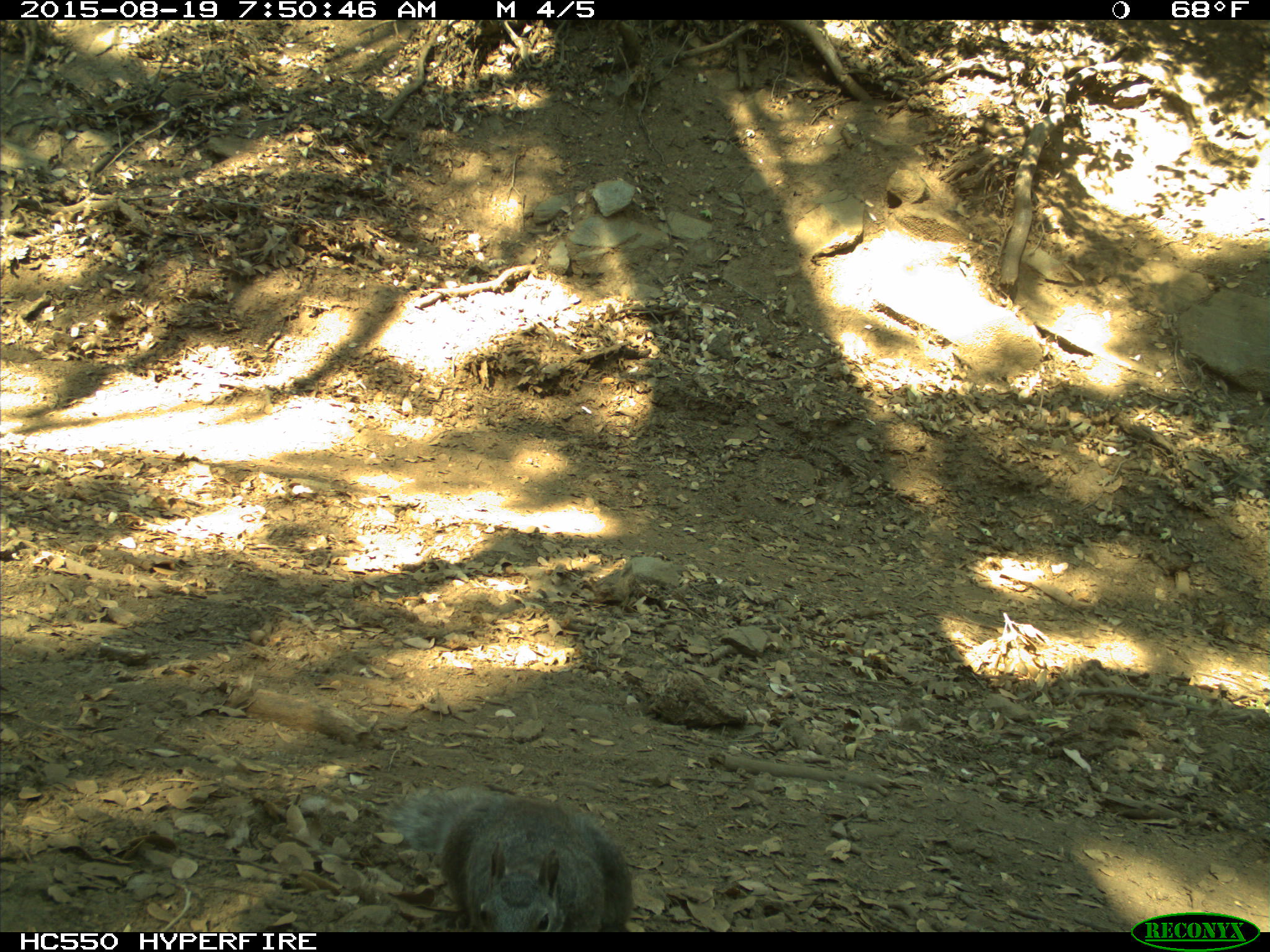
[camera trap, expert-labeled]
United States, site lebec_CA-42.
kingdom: Animalia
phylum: Chordata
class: Mammalia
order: Rodentia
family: Sciuridae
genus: Sciurus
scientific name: Sciurus carolinensis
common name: eastern gray squirrel